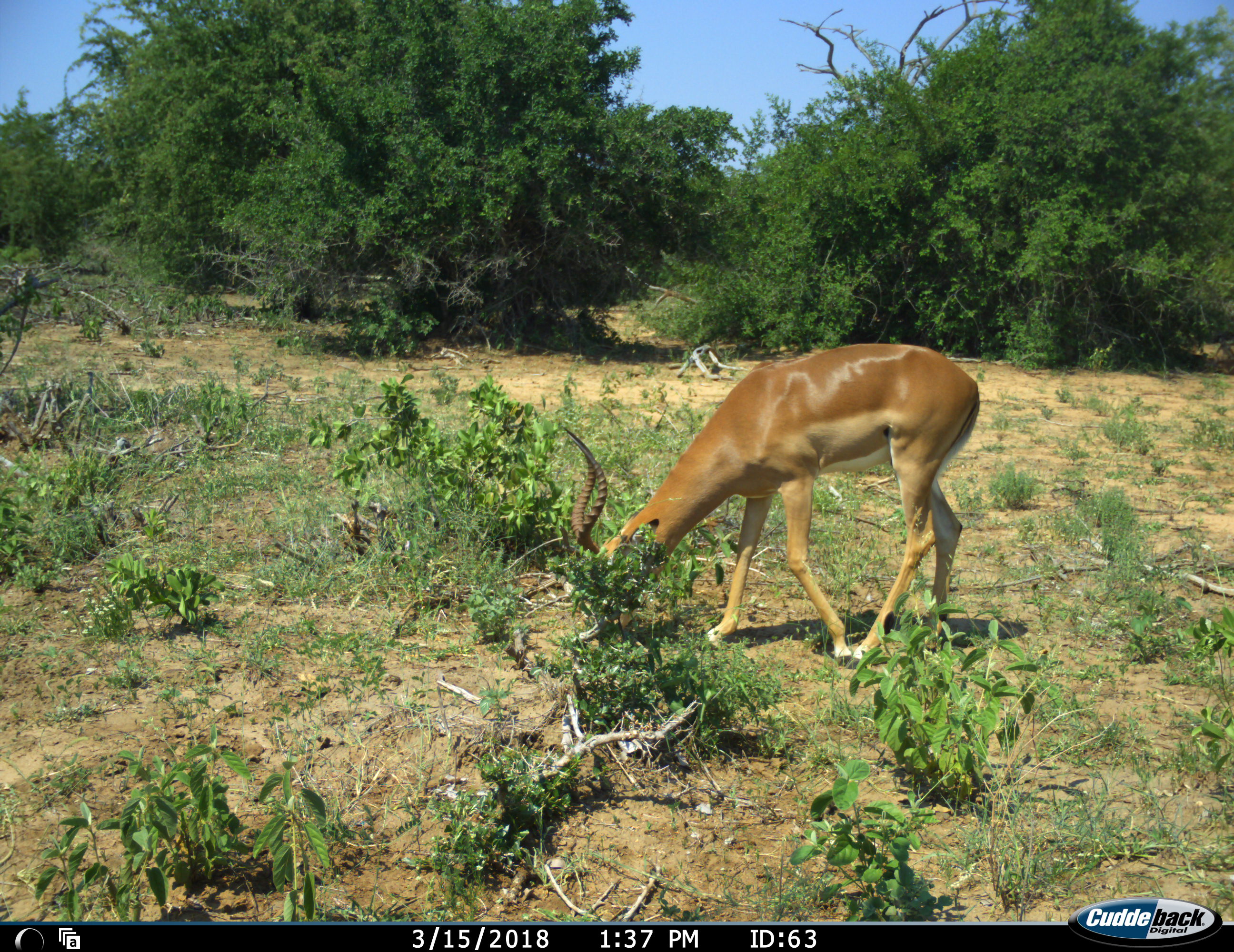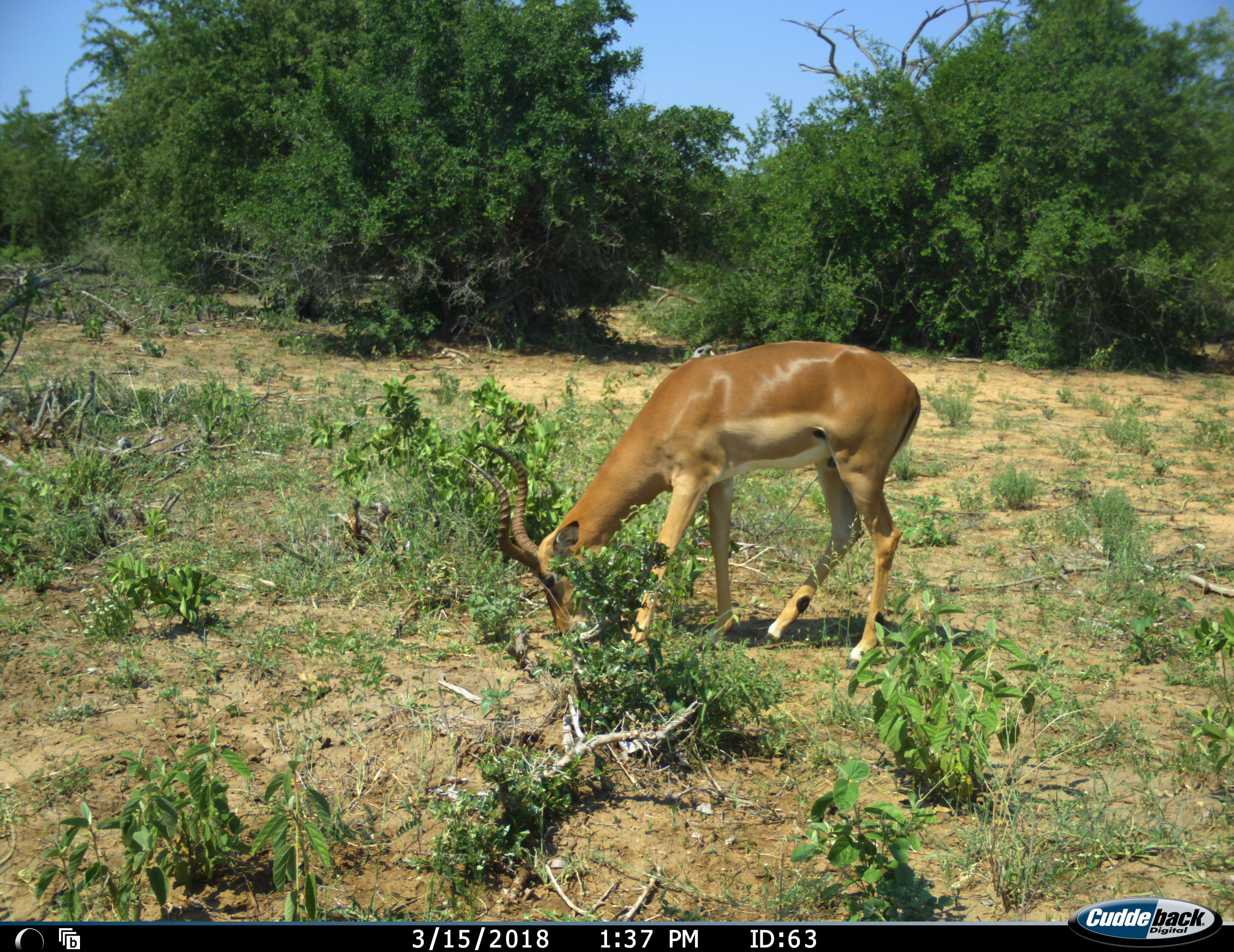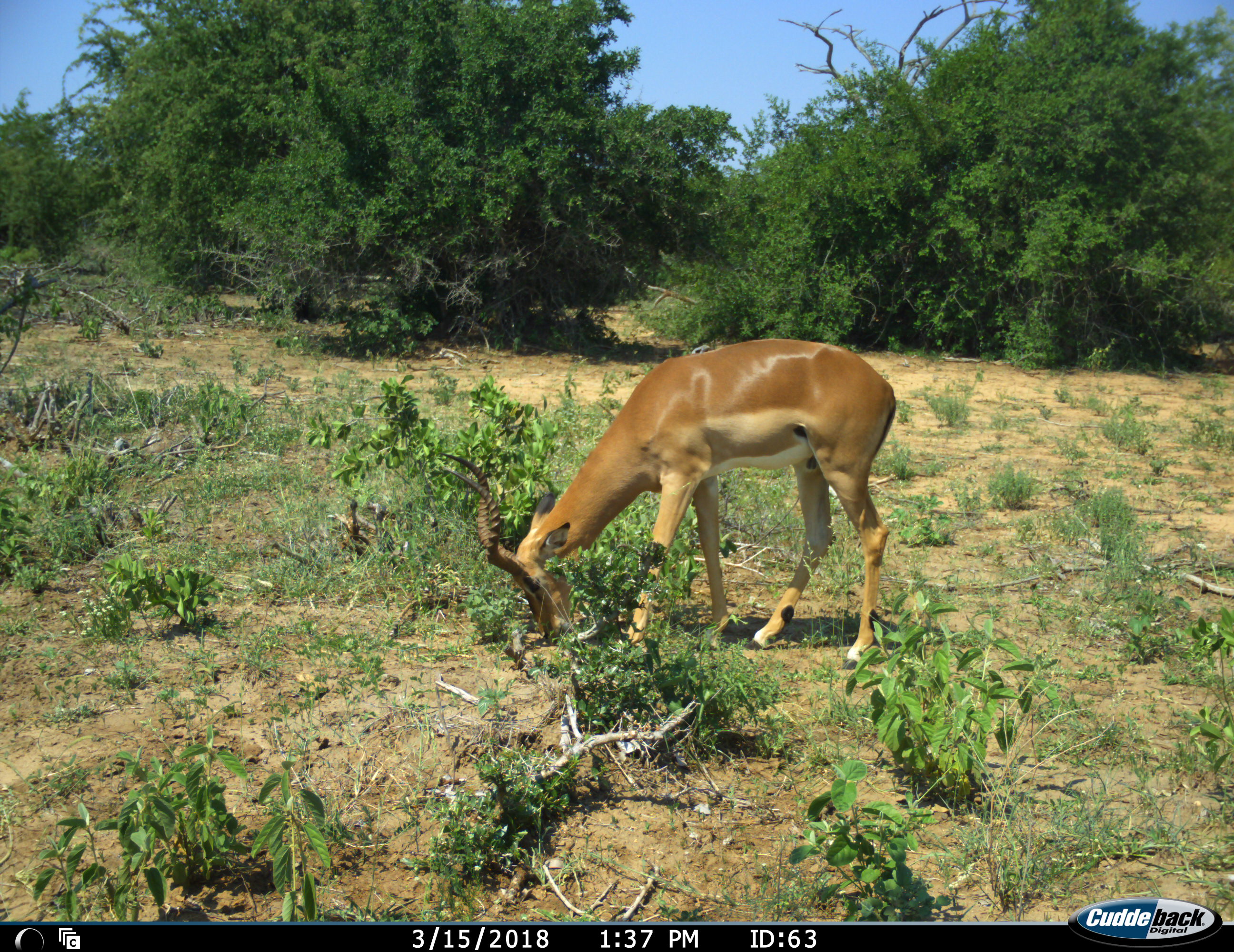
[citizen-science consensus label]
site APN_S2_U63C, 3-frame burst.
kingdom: Animalia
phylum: Chordata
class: Mammalia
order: Artiodactyla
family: Bovidae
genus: Aepyceros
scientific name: Aepyceros melampus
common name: impala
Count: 1.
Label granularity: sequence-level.